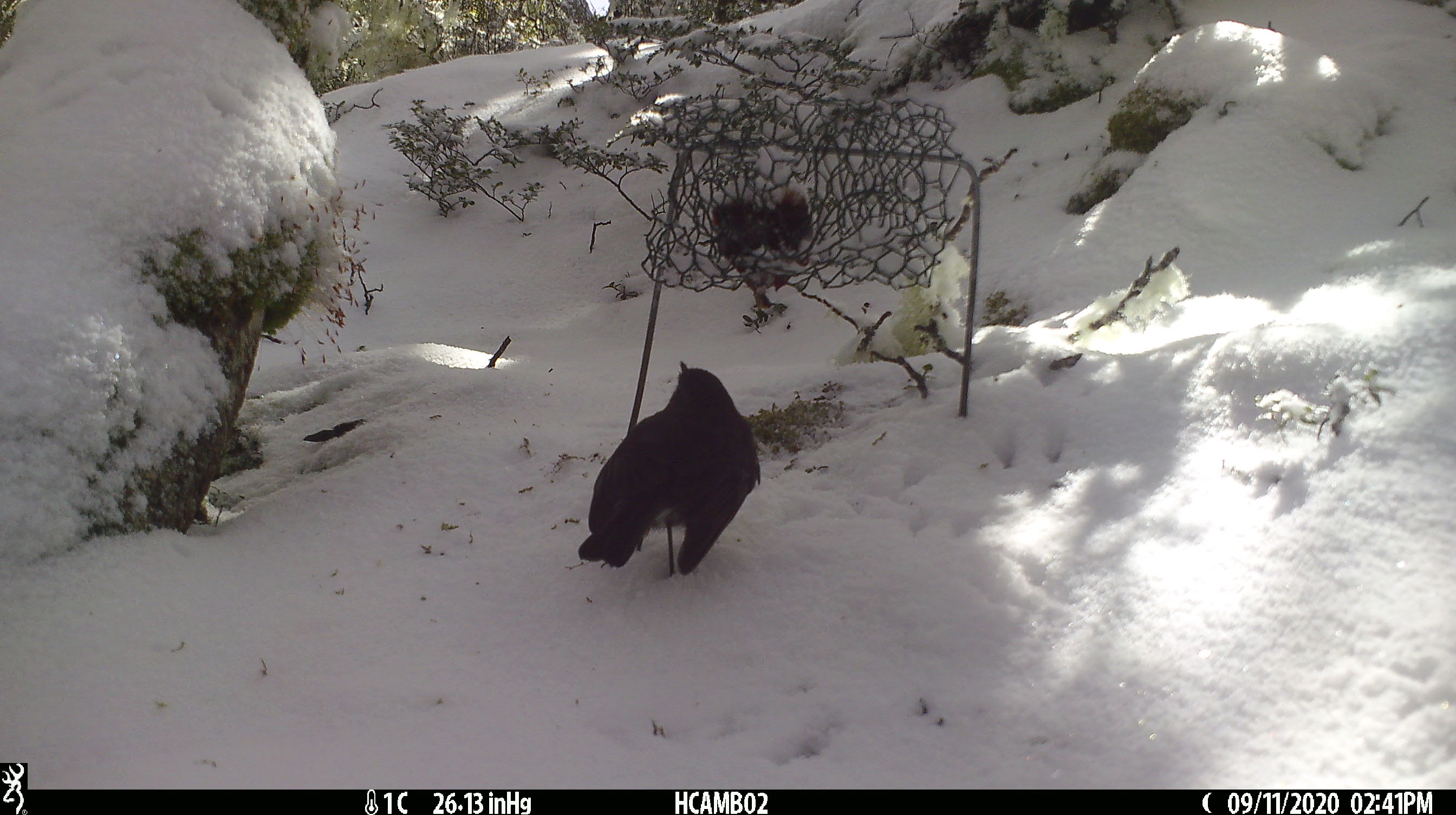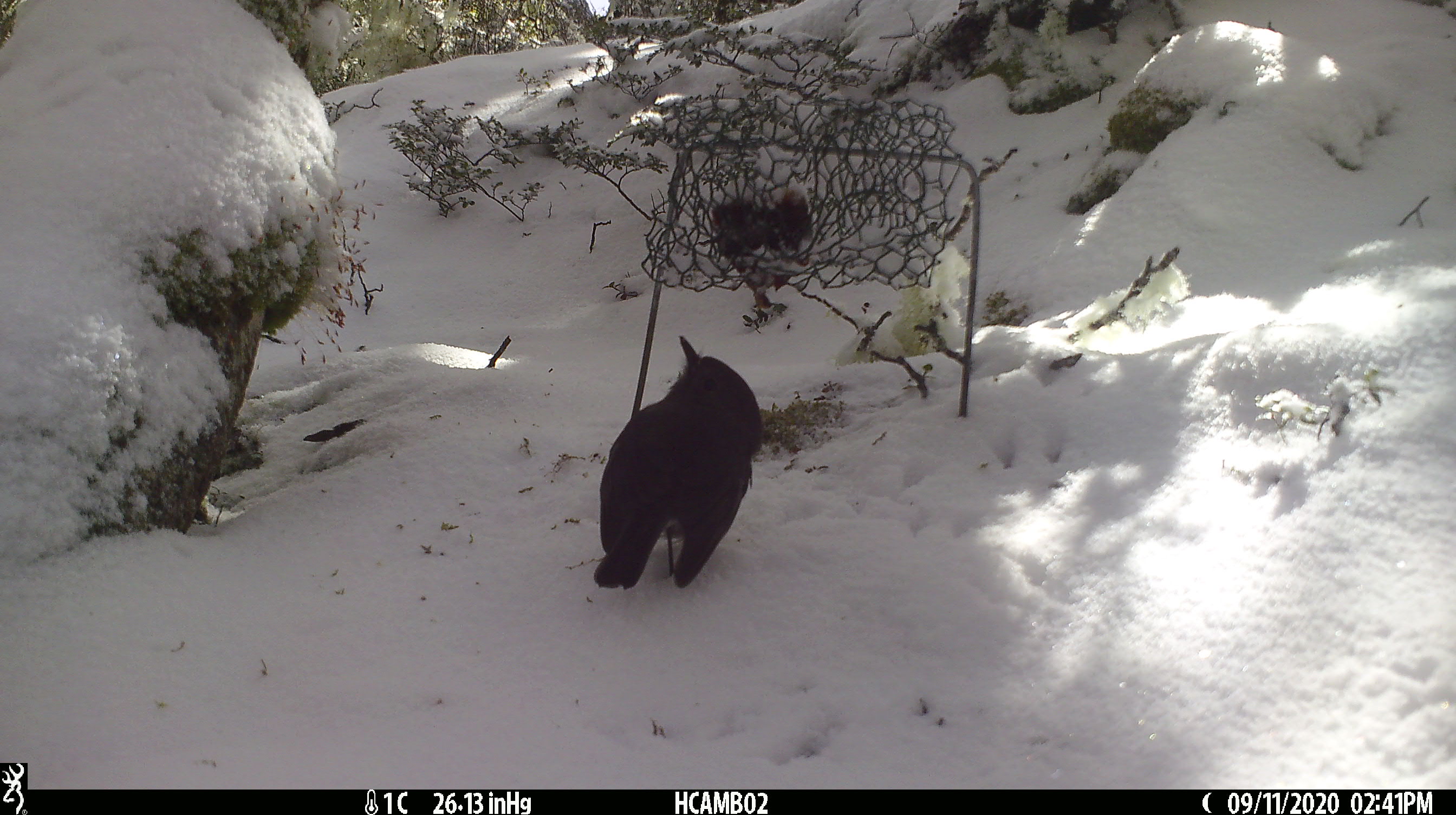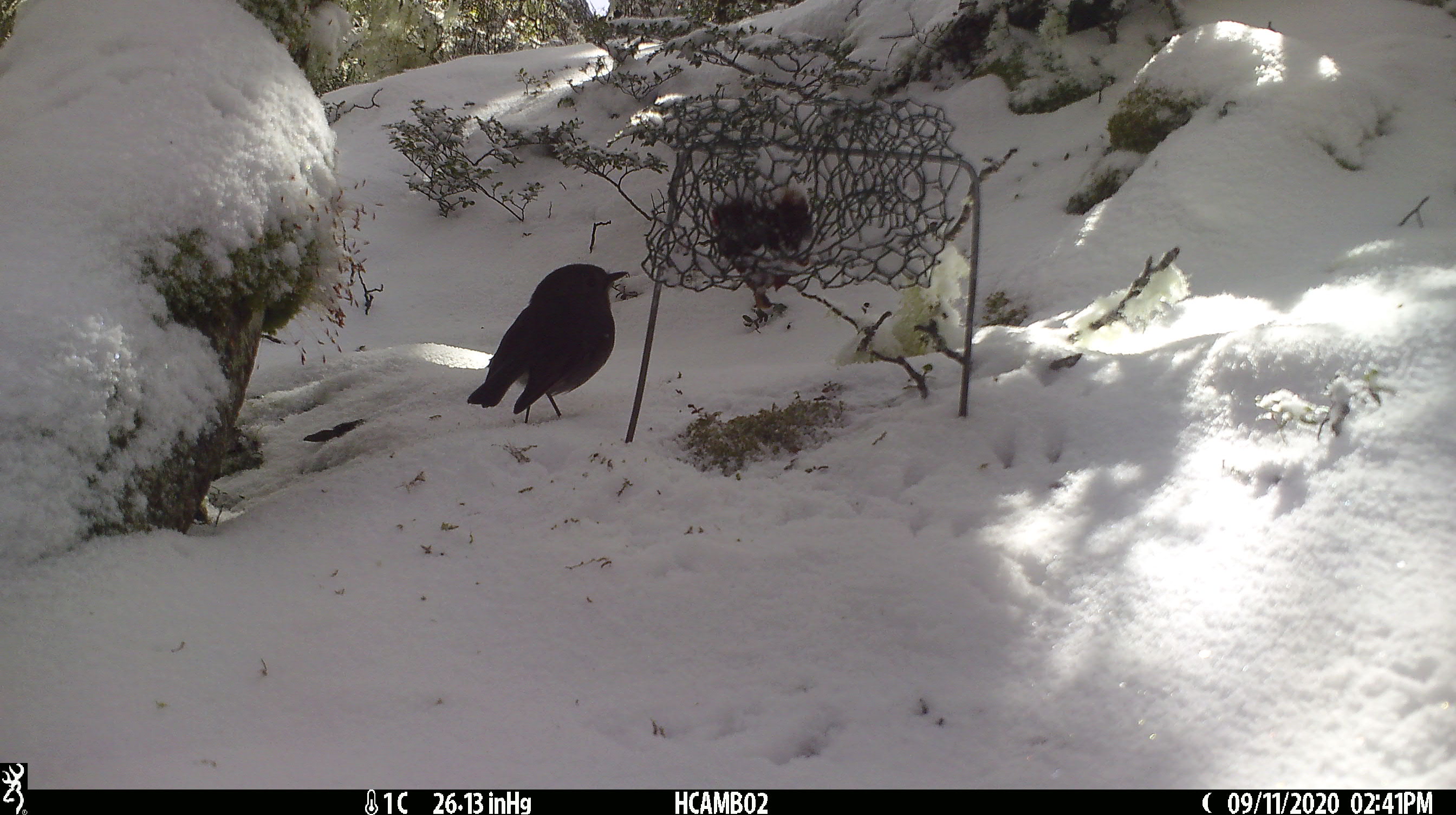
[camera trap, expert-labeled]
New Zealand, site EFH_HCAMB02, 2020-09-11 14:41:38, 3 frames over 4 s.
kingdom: Animalia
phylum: Chordata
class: Aves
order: Passeriformes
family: Petroicidae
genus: Petroica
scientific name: Petroica australis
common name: new zealand robin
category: robin